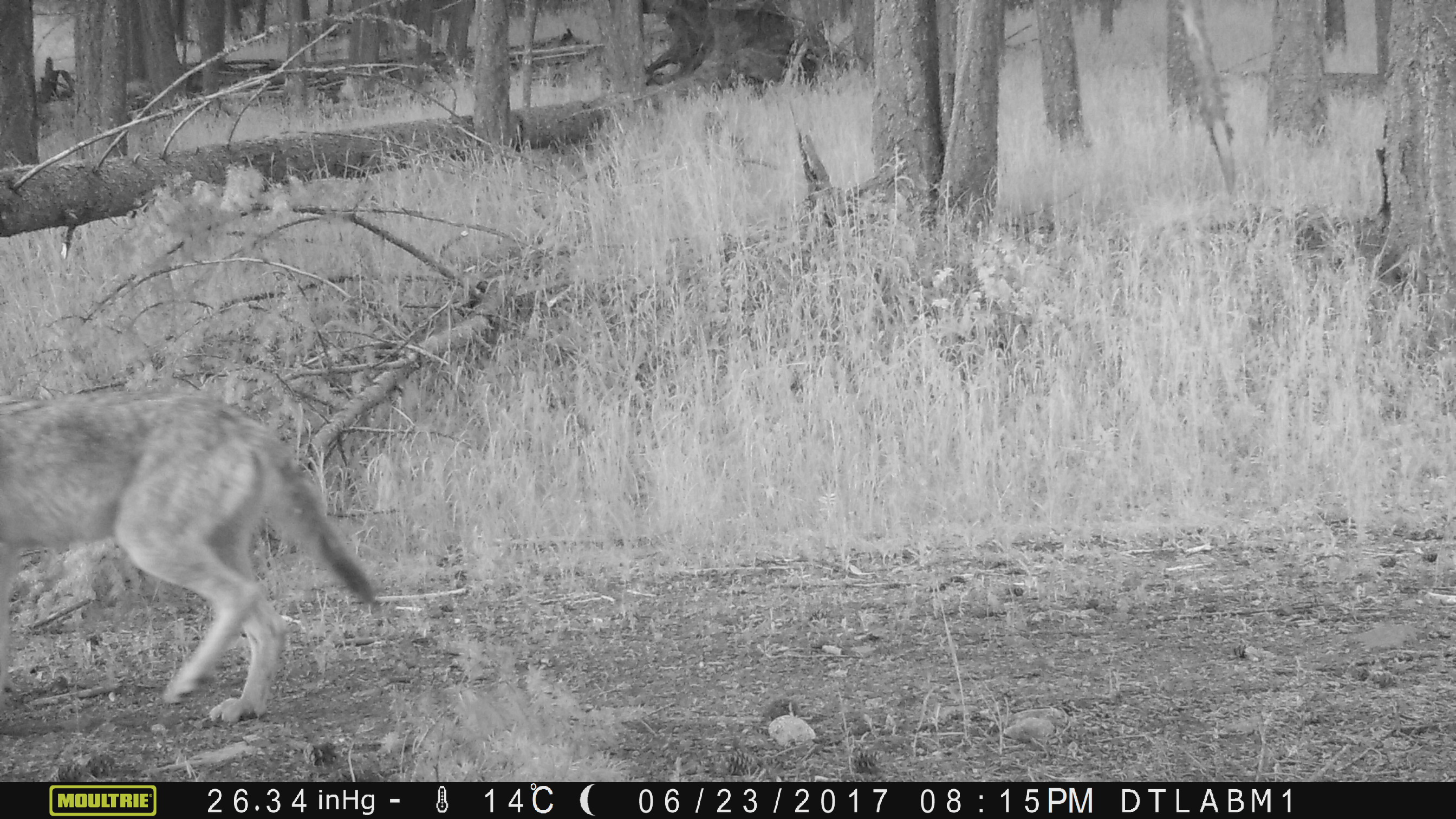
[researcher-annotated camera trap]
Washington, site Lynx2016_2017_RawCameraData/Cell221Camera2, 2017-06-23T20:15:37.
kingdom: Animalia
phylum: Chordata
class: Mammalia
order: Carnivora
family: Canidae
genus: Canis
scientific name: Canis lupus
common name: gray wolf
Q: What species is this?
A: Canis lupus (gray wolf).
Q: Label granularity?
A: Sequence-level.